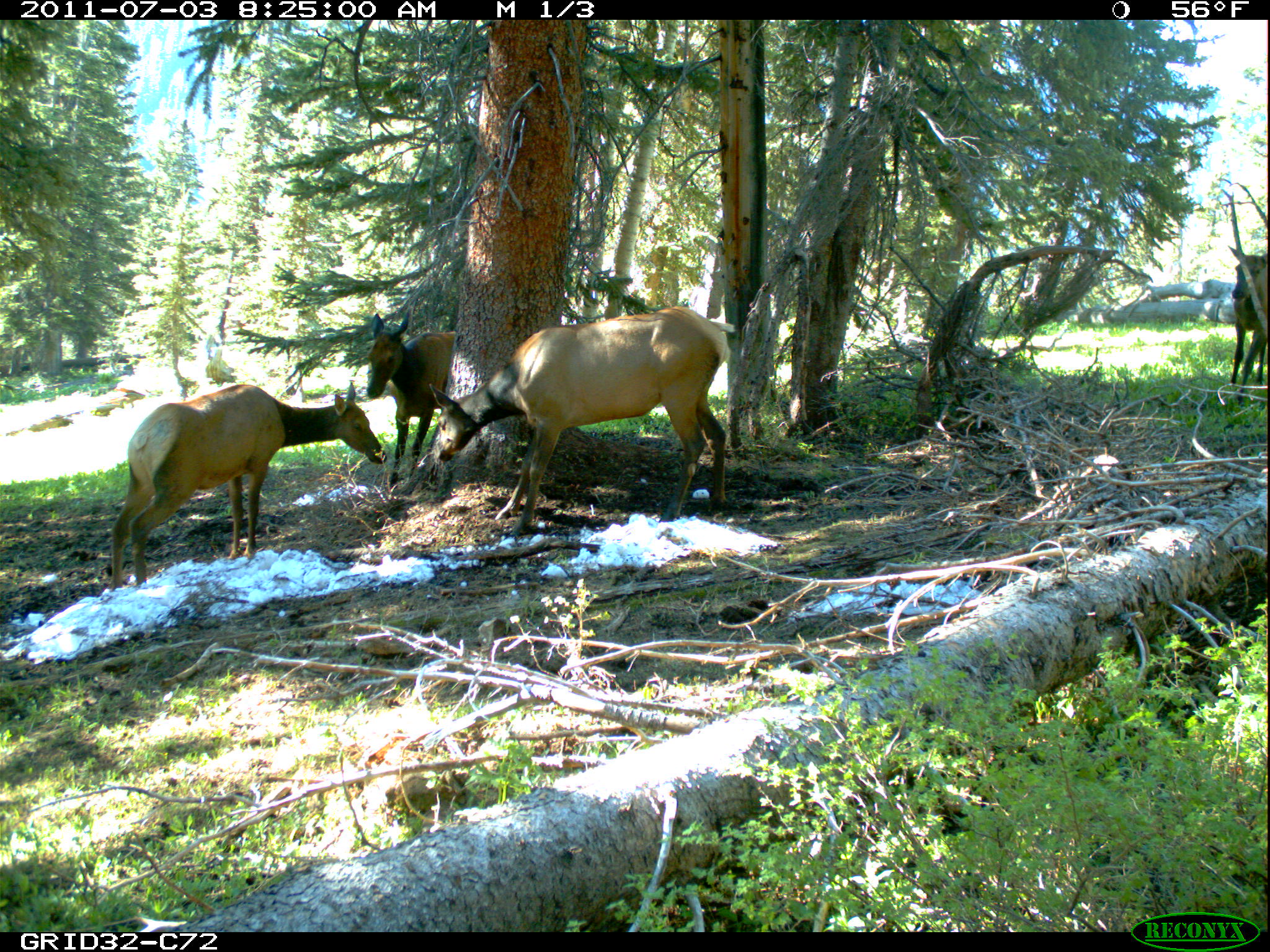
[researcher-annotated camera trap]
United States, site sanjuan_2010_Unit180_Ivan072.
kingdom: Animalia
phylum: Chordata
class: Mammalia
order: Artiodactyla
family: Cervidae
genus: Cervus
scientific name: Cervus elaphus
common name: red deer